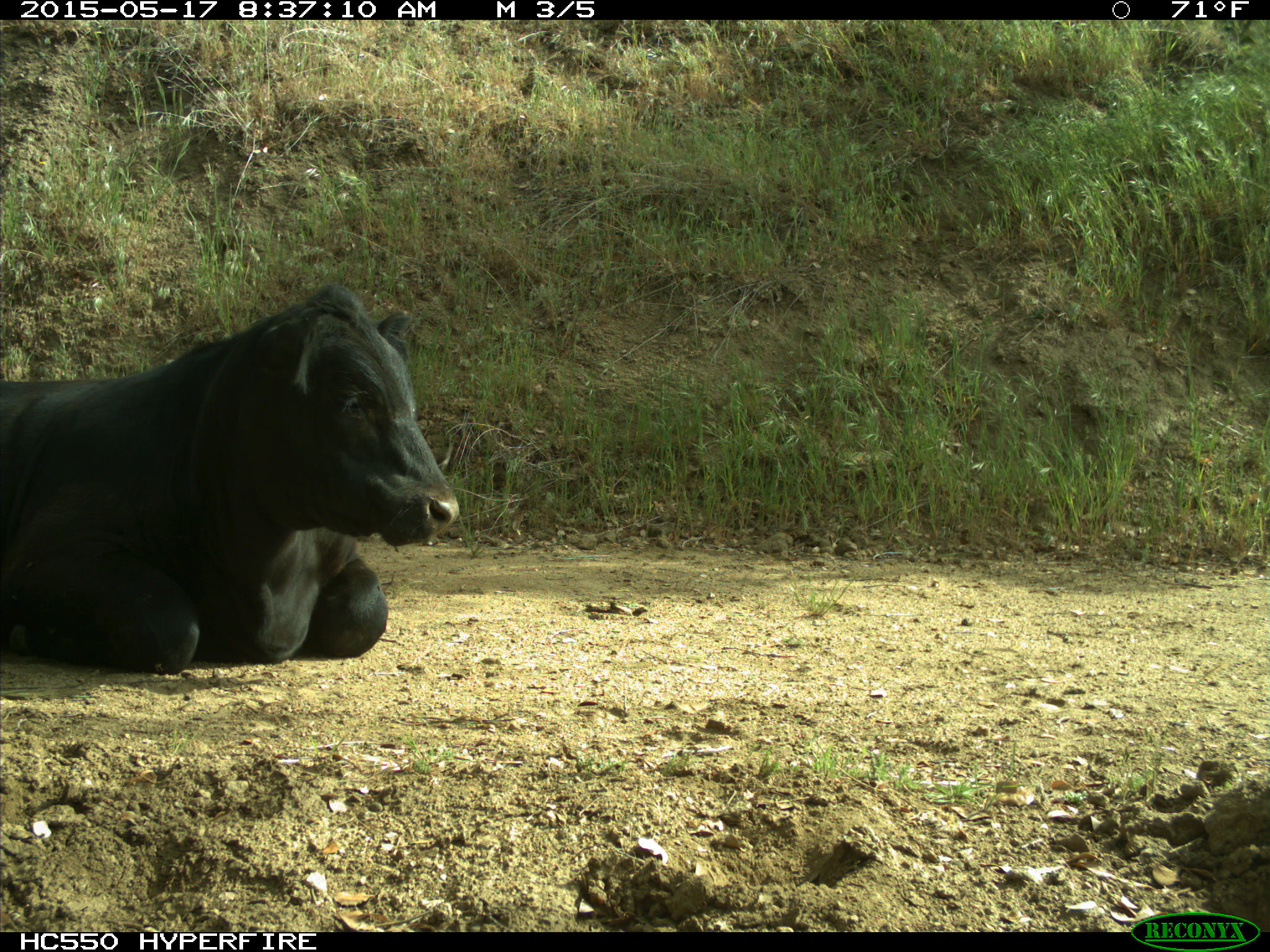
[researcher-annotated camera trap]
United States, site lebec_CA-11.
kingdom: Animalia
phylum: Chordata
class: Mammalia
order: Artiodactyla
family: Bovidae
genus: Bos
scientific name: Bos taurus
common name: domestic cow